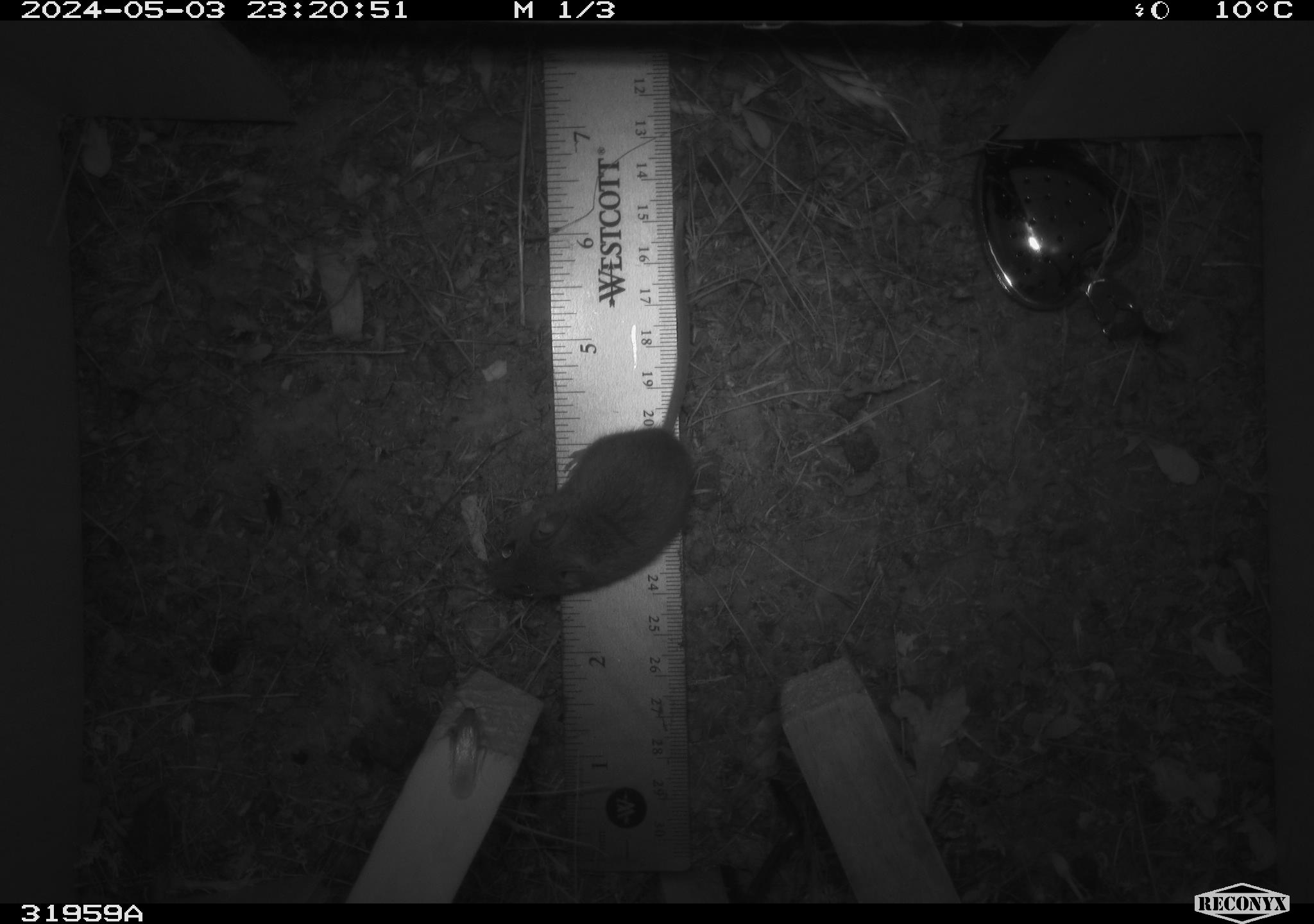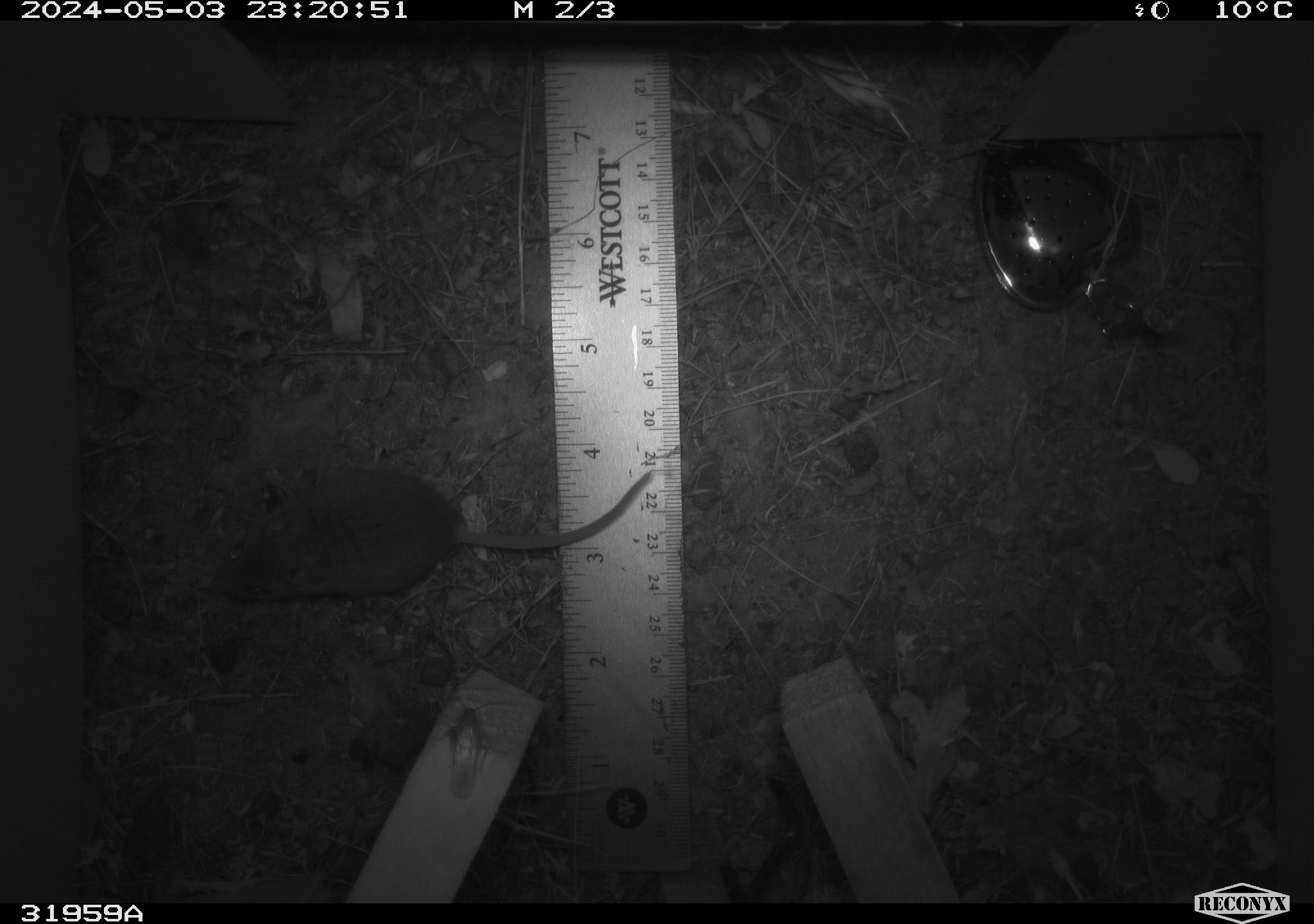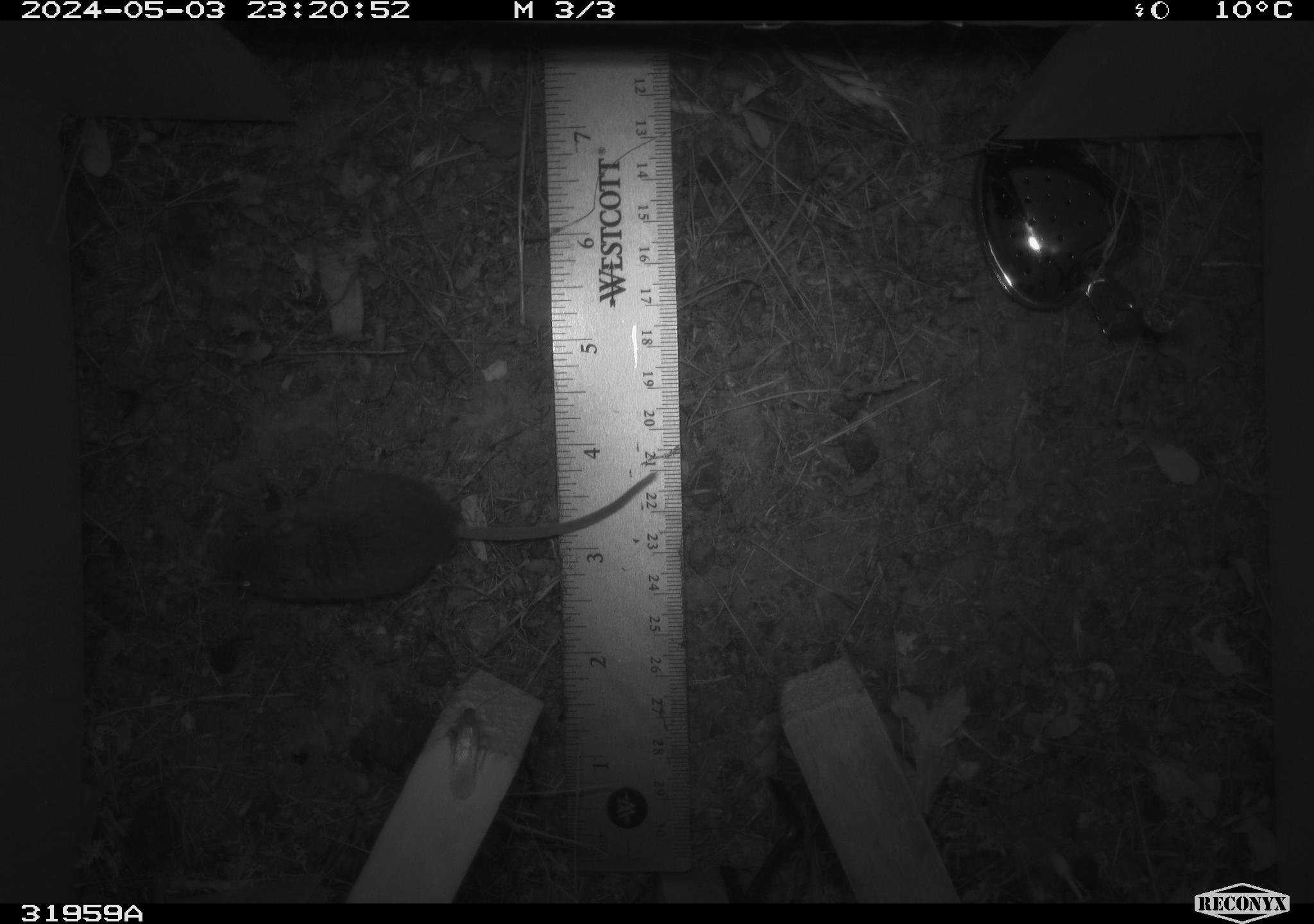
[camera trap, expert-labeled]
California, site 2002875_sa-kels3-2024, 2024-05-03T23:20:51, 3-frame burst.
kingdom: Animalia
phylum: Chordata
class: Mammalia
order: Rodentia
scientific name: Rodentia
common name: rodent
Rodent (Rodentia).